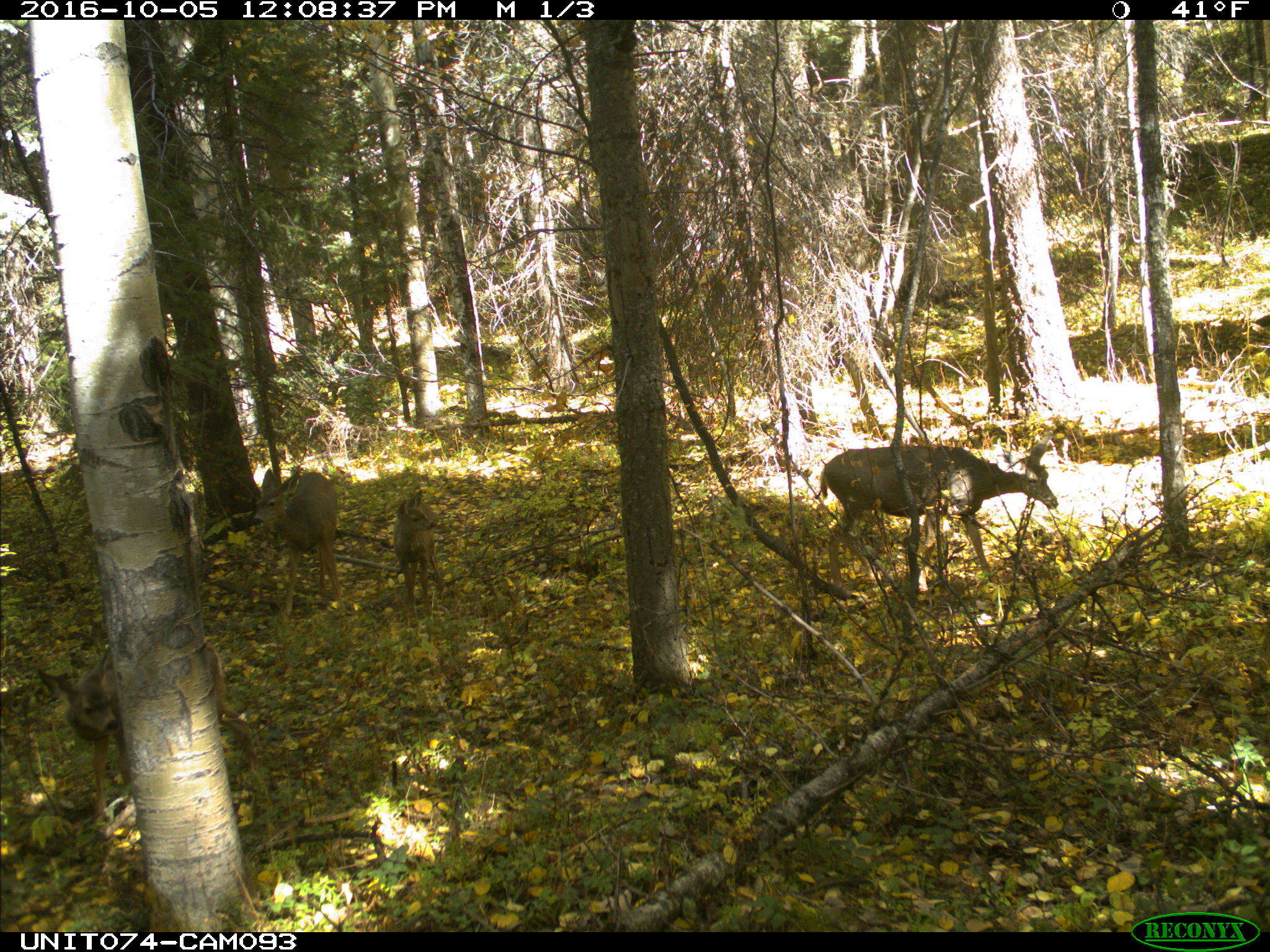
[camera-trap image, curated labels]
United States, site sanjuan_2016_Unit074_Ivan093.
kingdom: Animalia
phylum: Chordata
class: Mammalia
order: Artiodactyla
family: Cervidae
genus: Odocoileus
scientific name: Odocoileus hemionus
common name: mule deer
Odocoileus hemionus (mule deer).